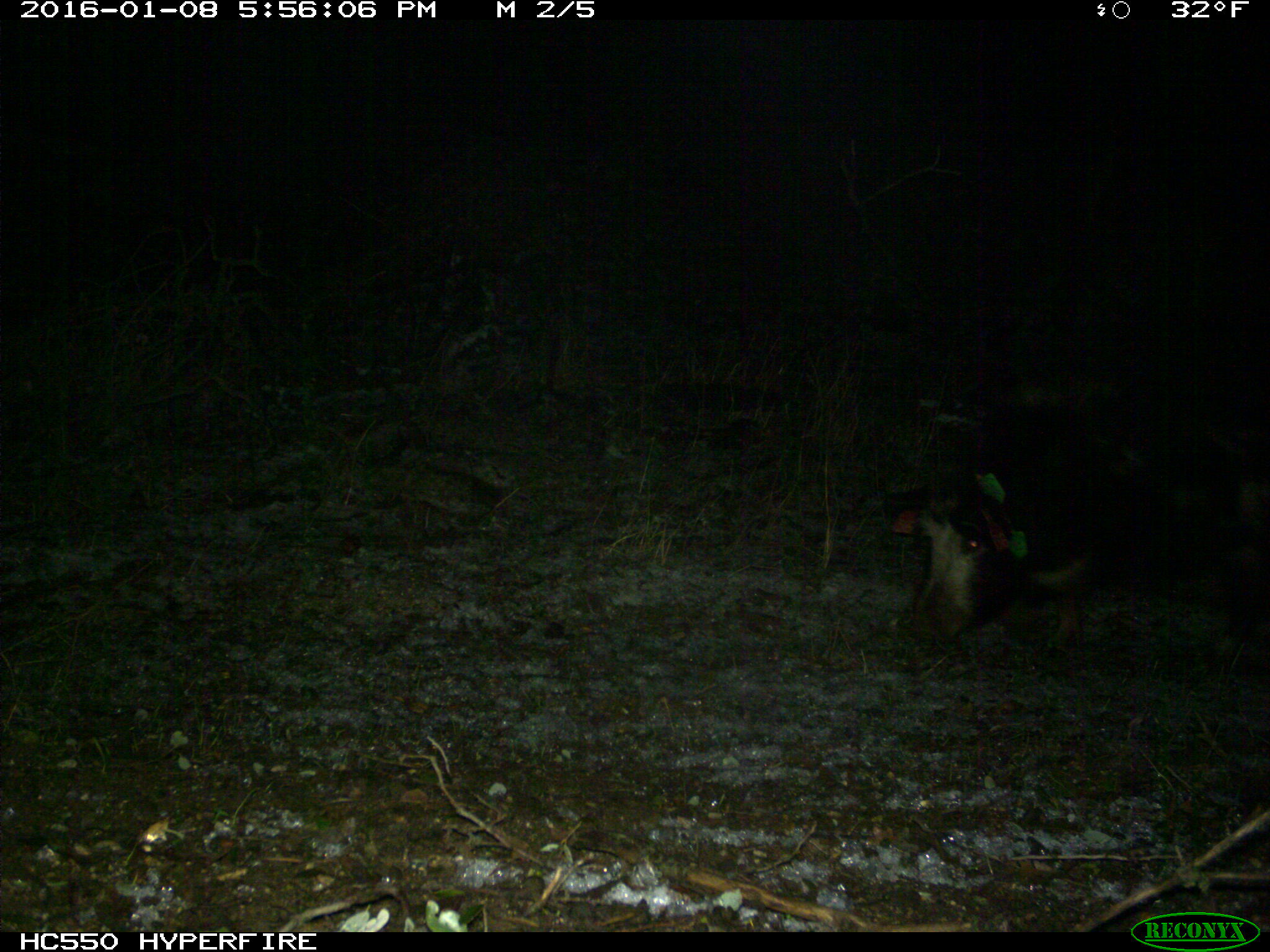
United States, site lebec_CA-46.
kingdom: Animalia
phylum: Chordata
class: Mammalia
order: Artiodactyla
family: Suidae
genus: Sus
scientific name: Sus scrofa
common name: wild boar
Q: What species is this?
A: Sus scrofa (wild boar).